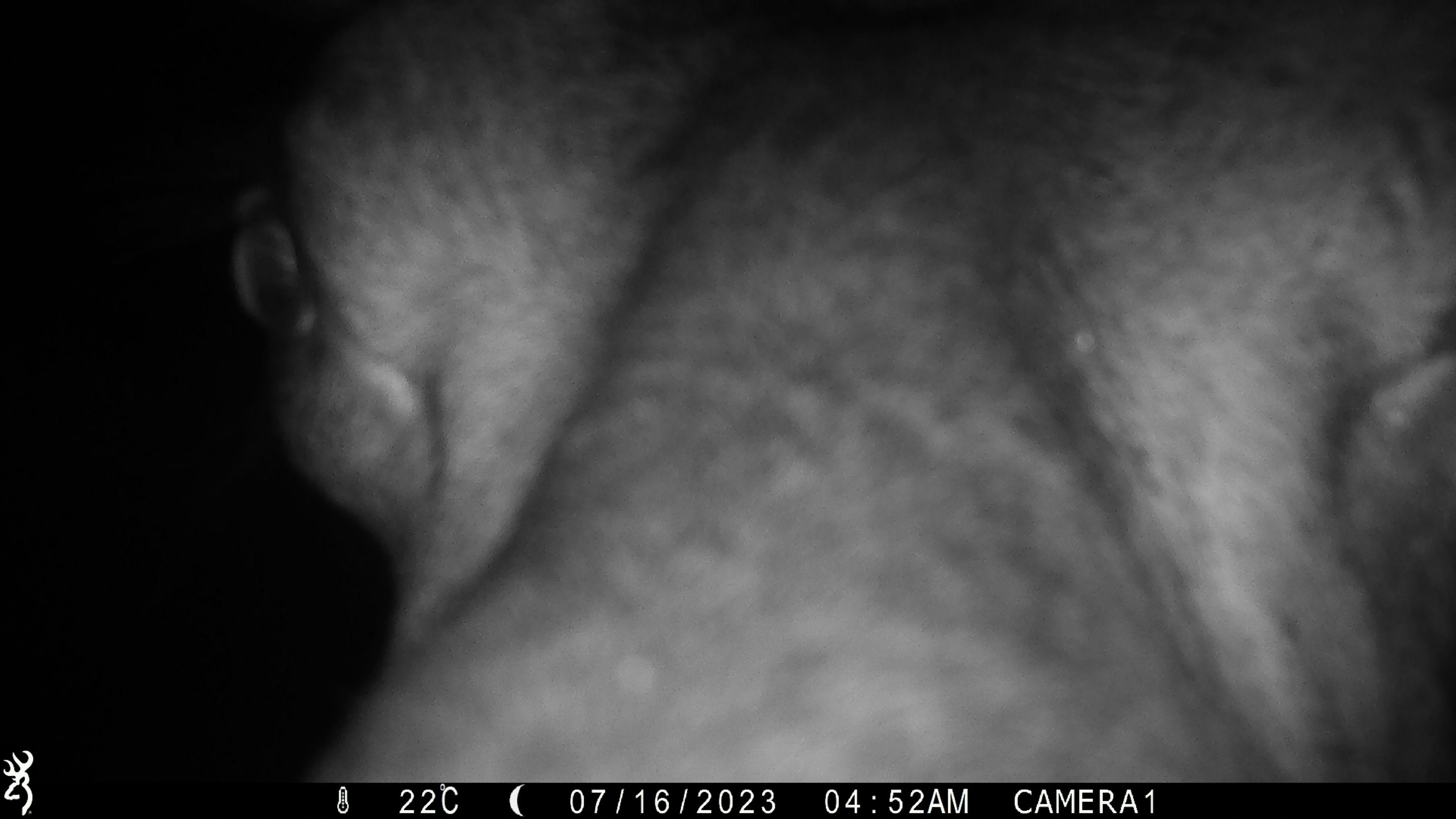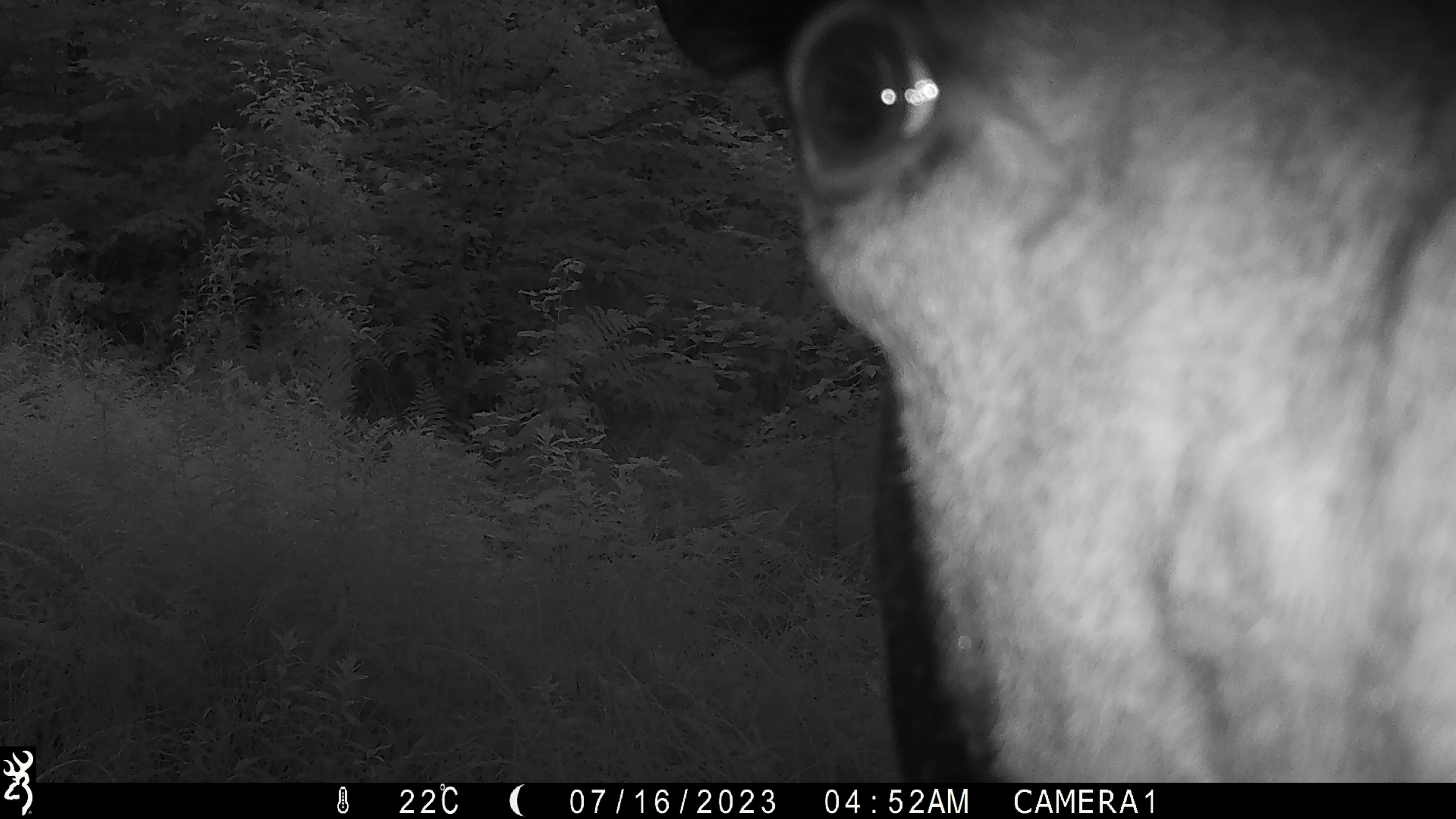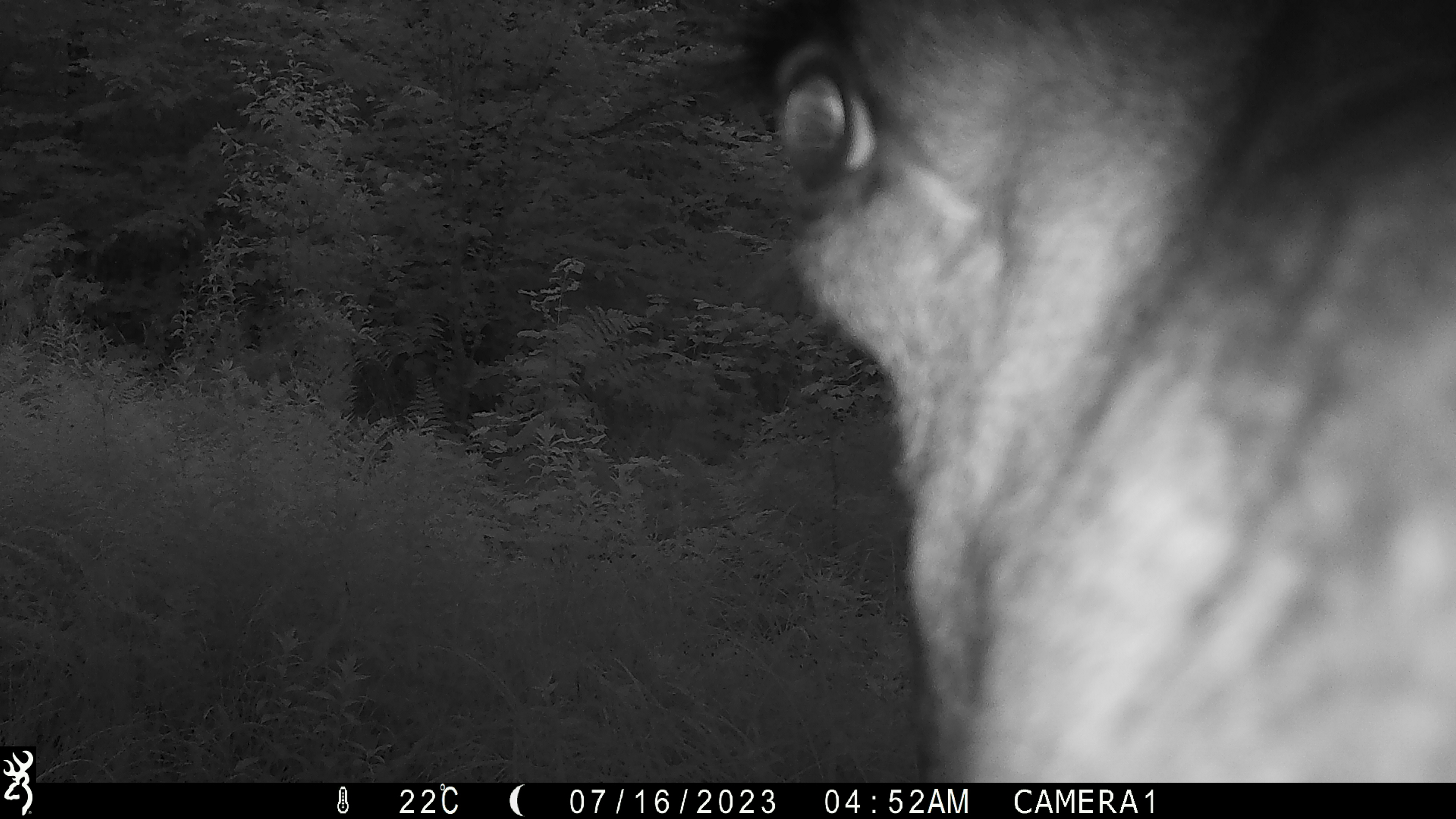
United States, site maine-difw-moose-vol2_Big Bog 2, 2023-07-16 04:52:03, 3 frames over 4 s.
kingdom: Animalia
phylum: Chordata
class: Mammalia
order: Artiodactyla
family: Cervidae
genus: Alces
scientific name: Alces alces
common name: moose